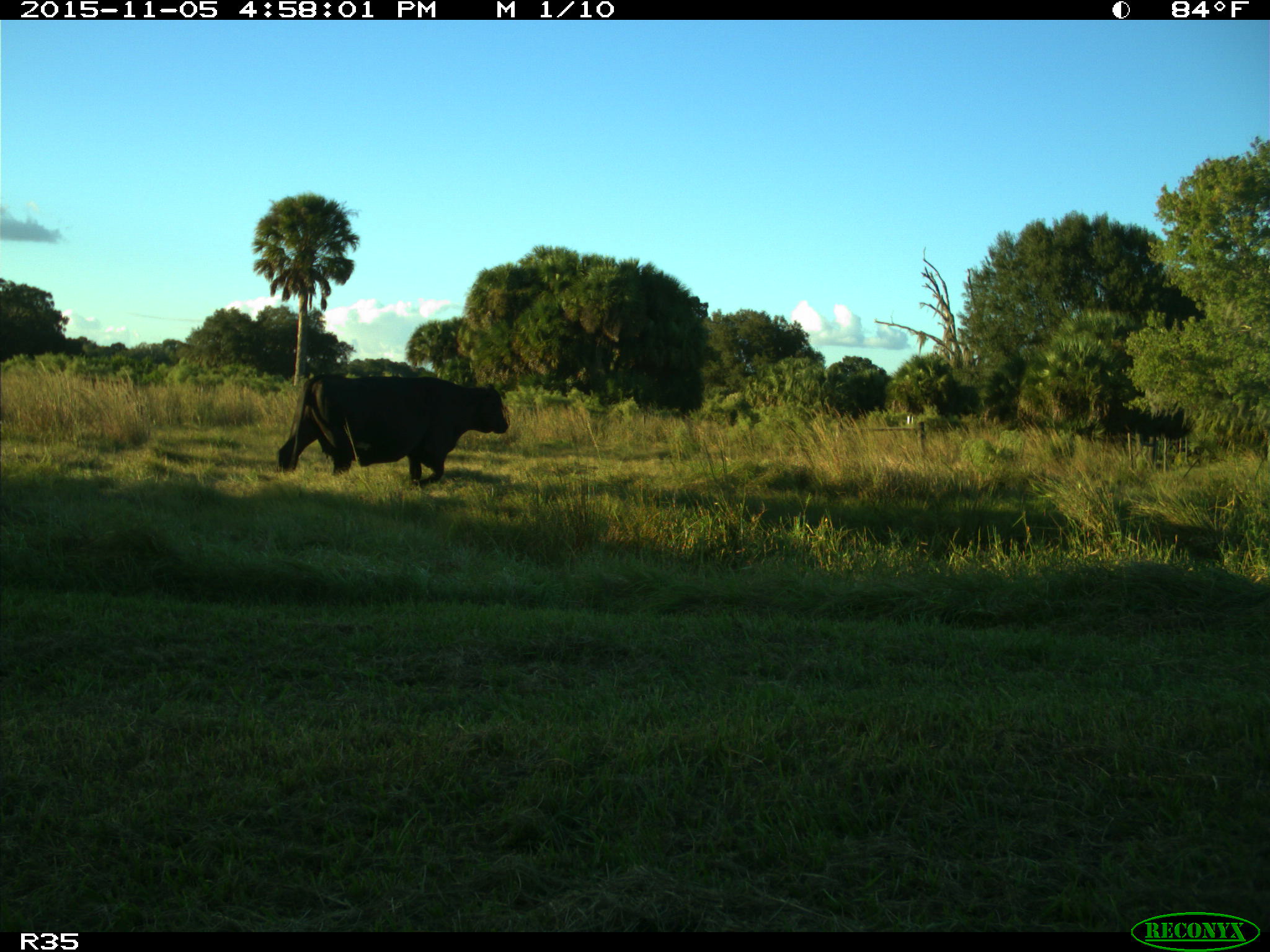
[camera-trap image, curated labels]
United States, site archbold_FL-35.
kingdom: Animalia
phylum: Chordata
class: Mammalia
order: Artiodactyla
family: Bovidae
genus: Bos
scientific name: Bos taurus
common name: domestic cow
Bos taurus (domestic cow).